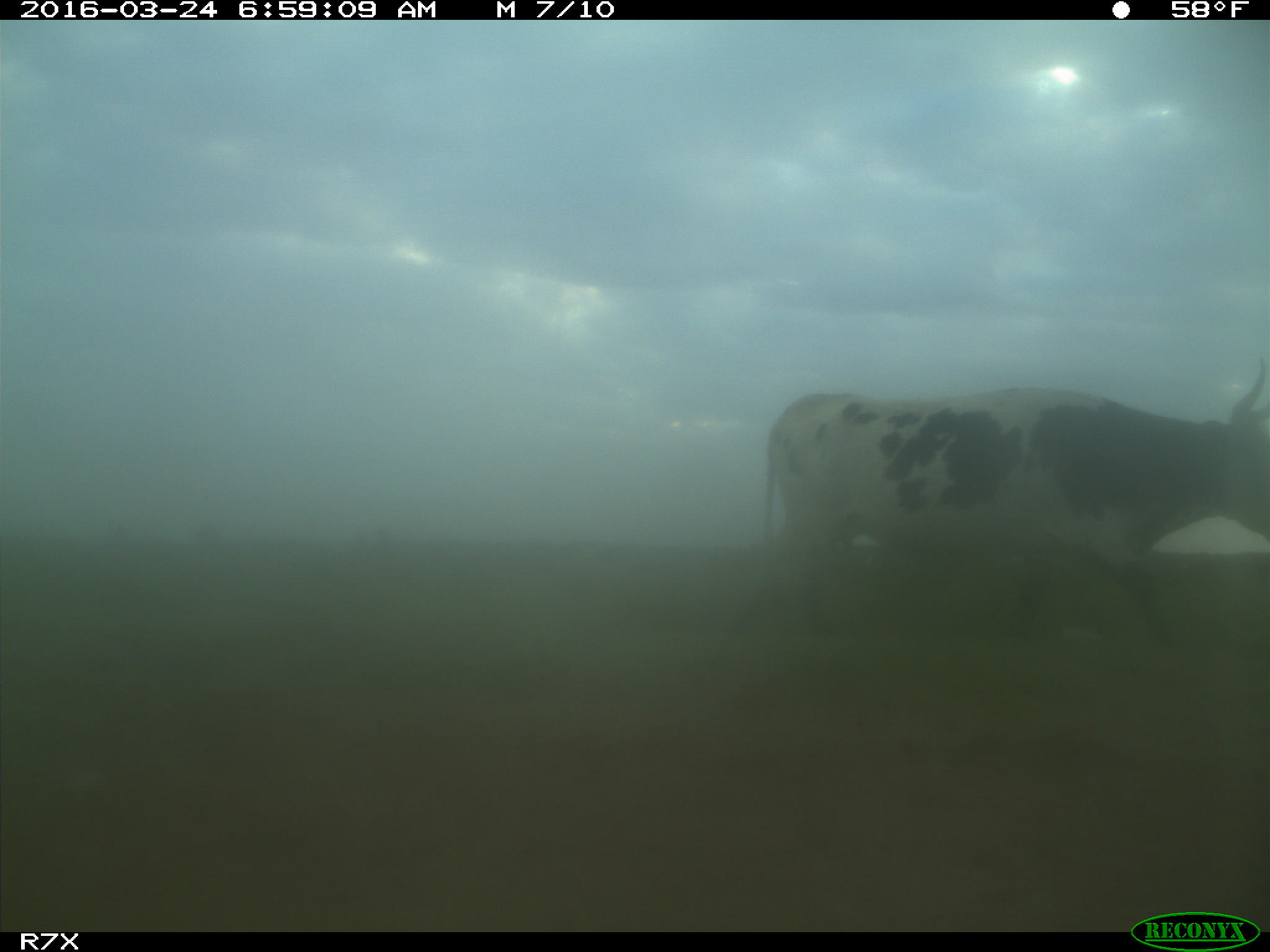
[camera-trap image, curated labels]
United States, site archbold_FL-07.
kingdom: Animalia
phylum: Chordata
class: Mammalia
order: Artiodactyla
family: Bovidae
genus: Bos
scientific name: Bos taurus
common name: domestic cow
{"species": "Bos taurus (domestic cow)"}